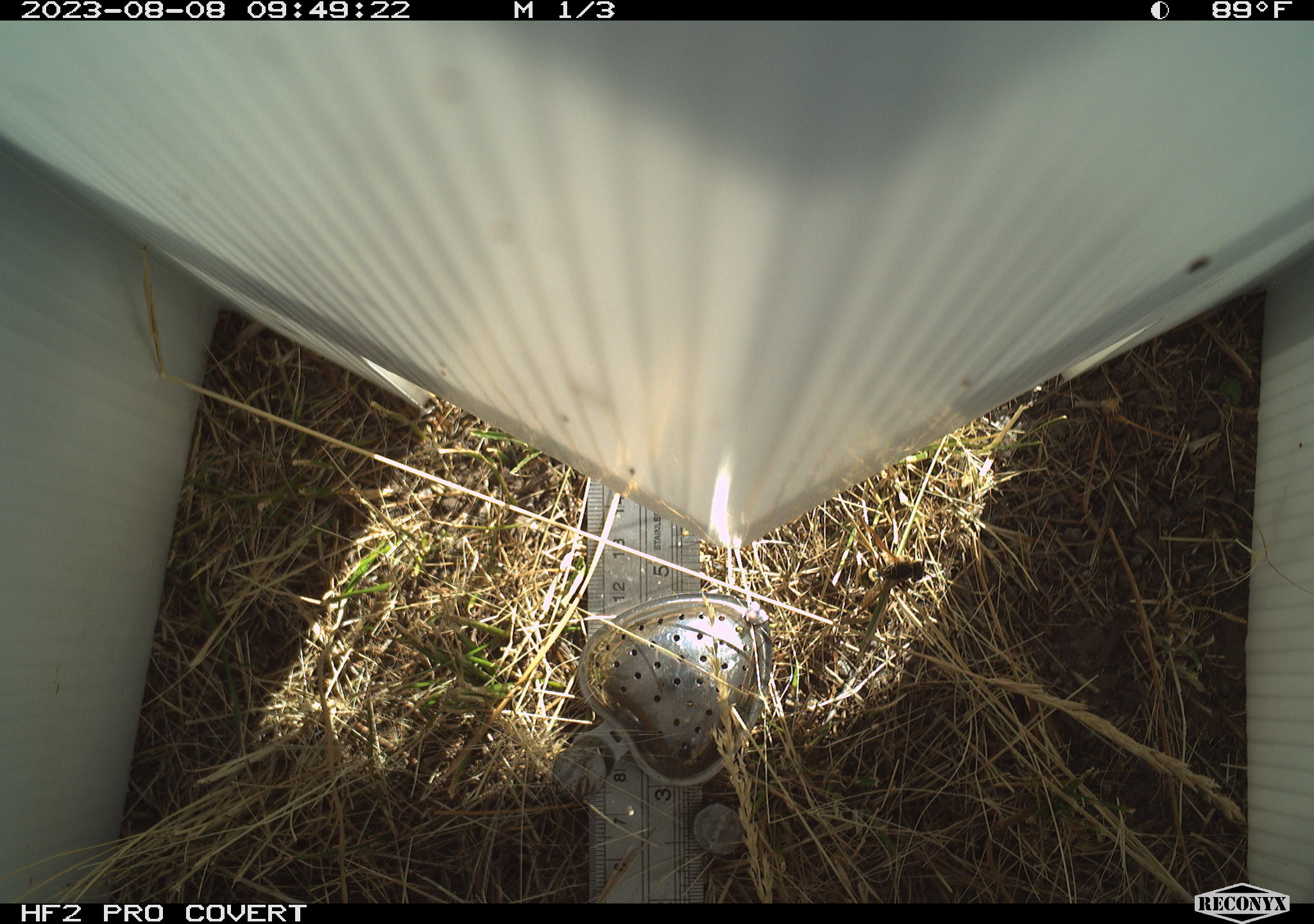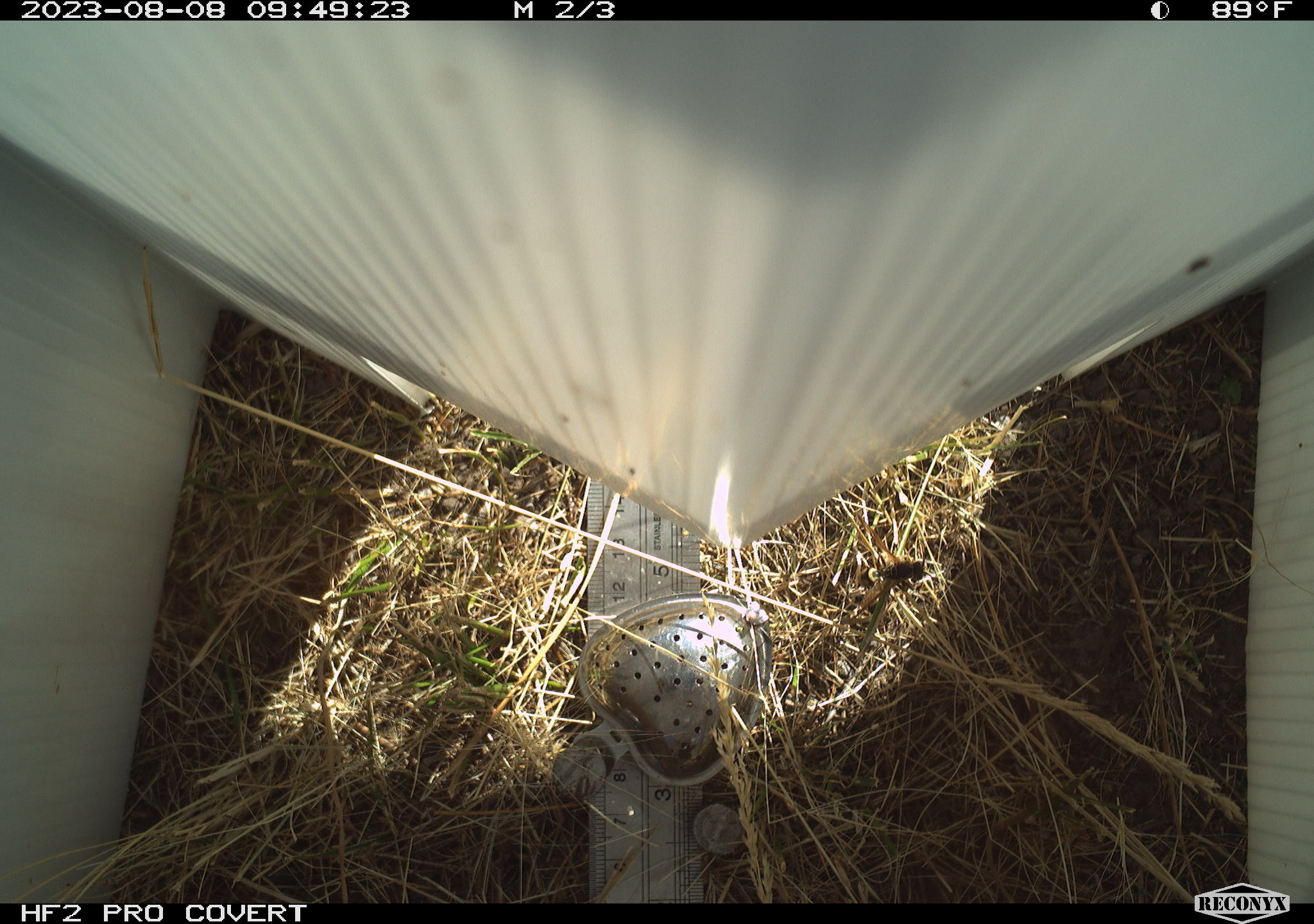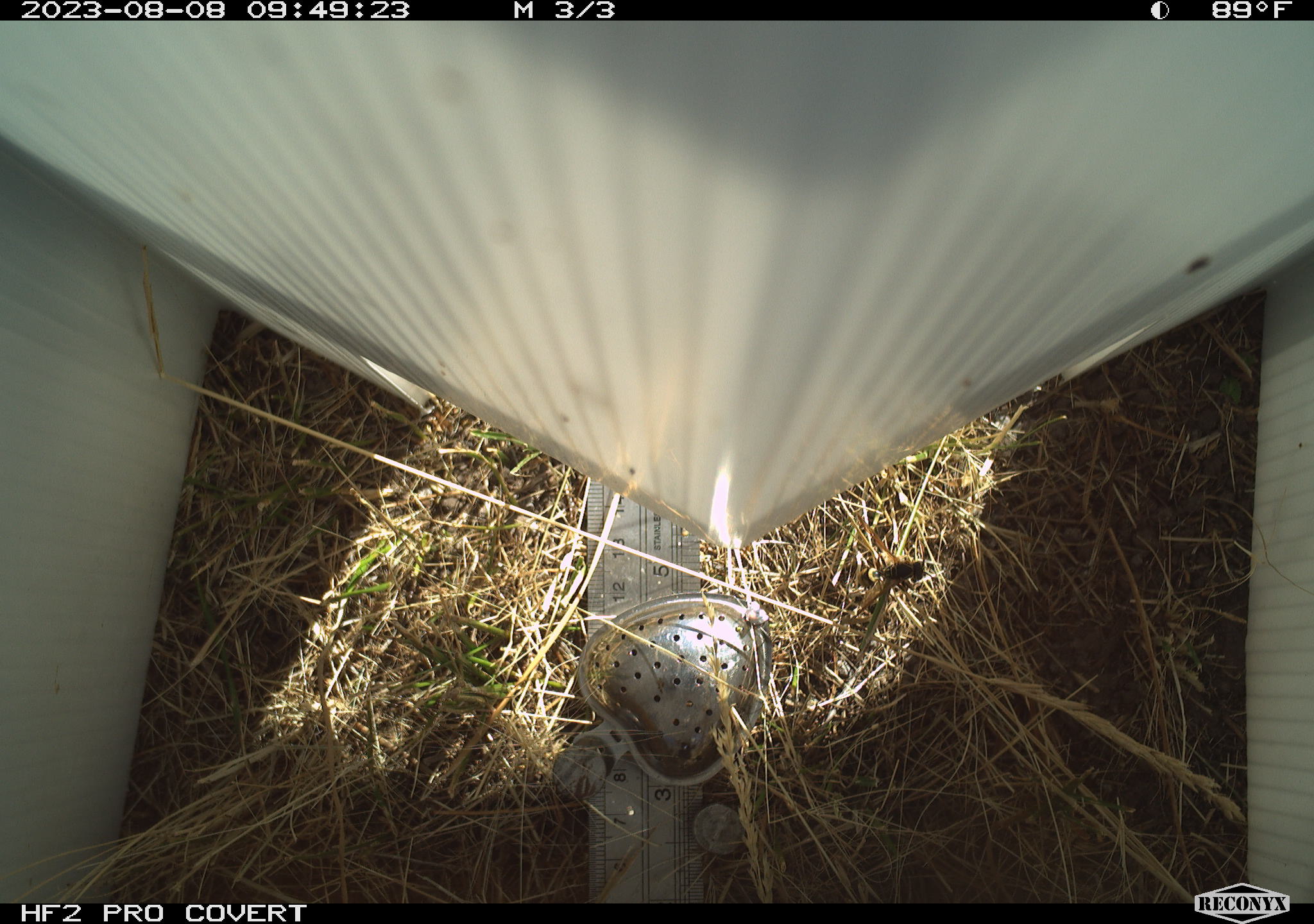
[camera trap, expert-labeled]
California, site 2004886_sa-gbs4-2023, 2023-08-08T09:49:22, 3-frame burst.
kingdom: Animalia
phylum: Arthropoda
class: Insecta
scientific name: Insecta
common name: insect